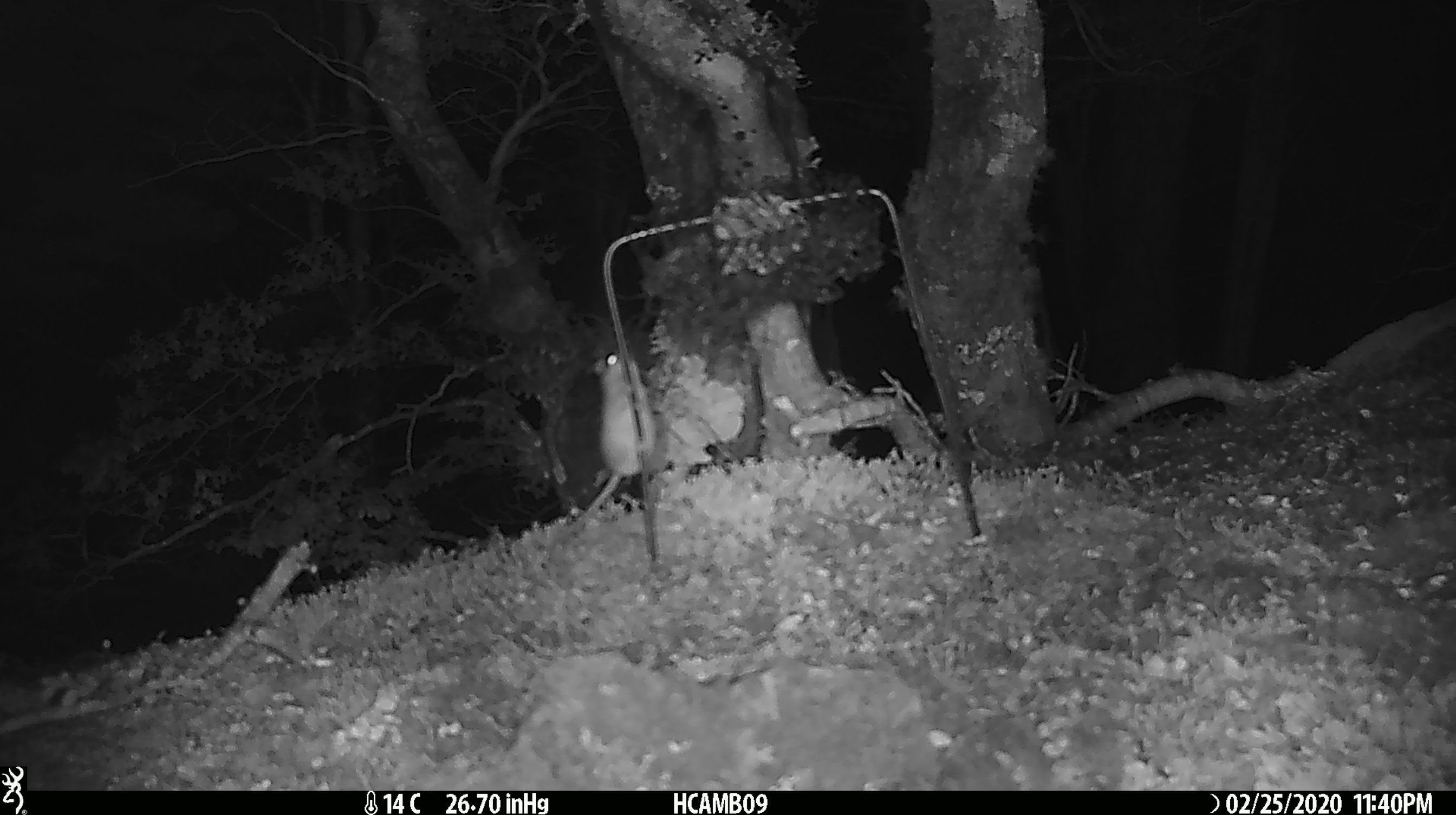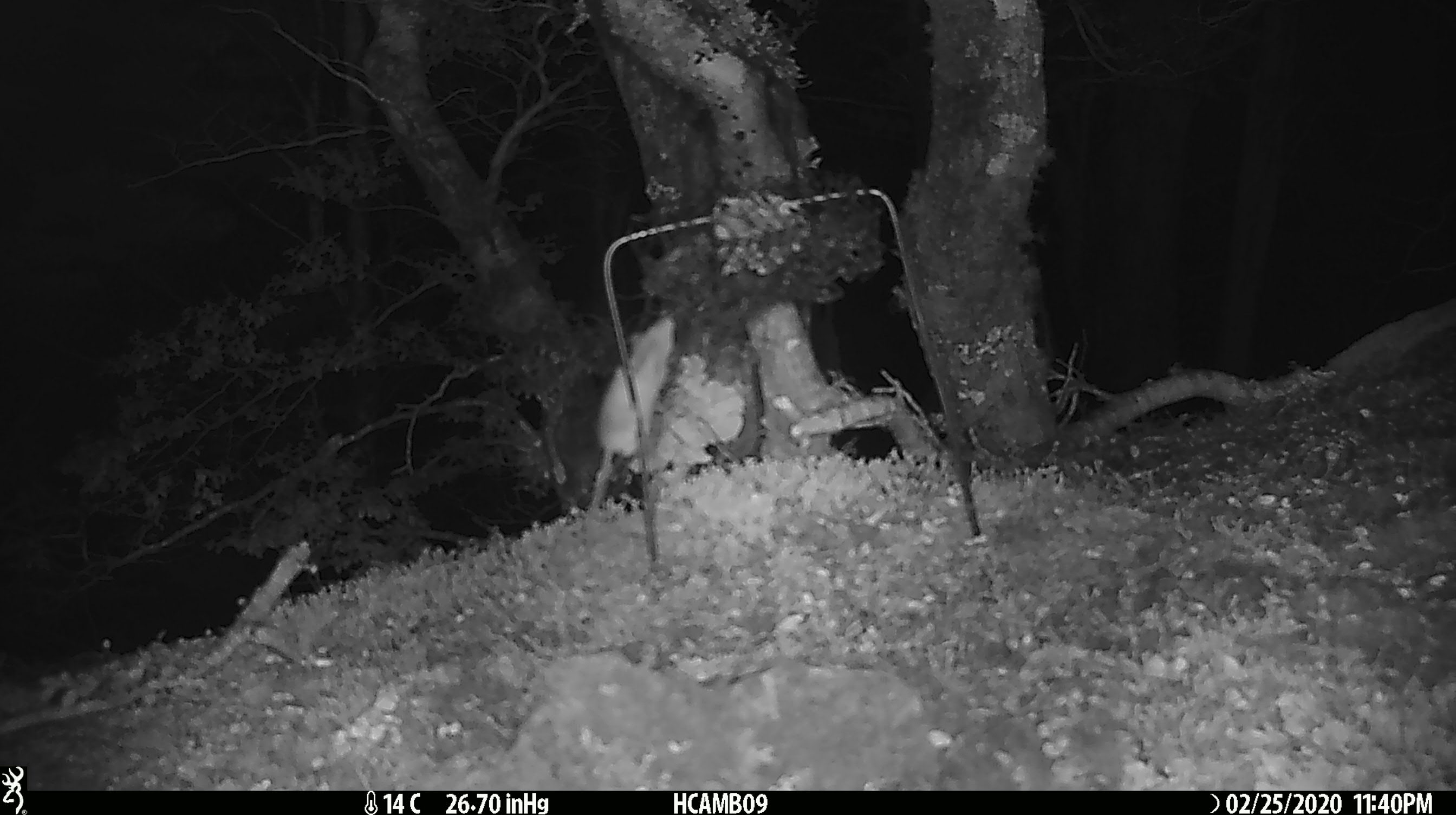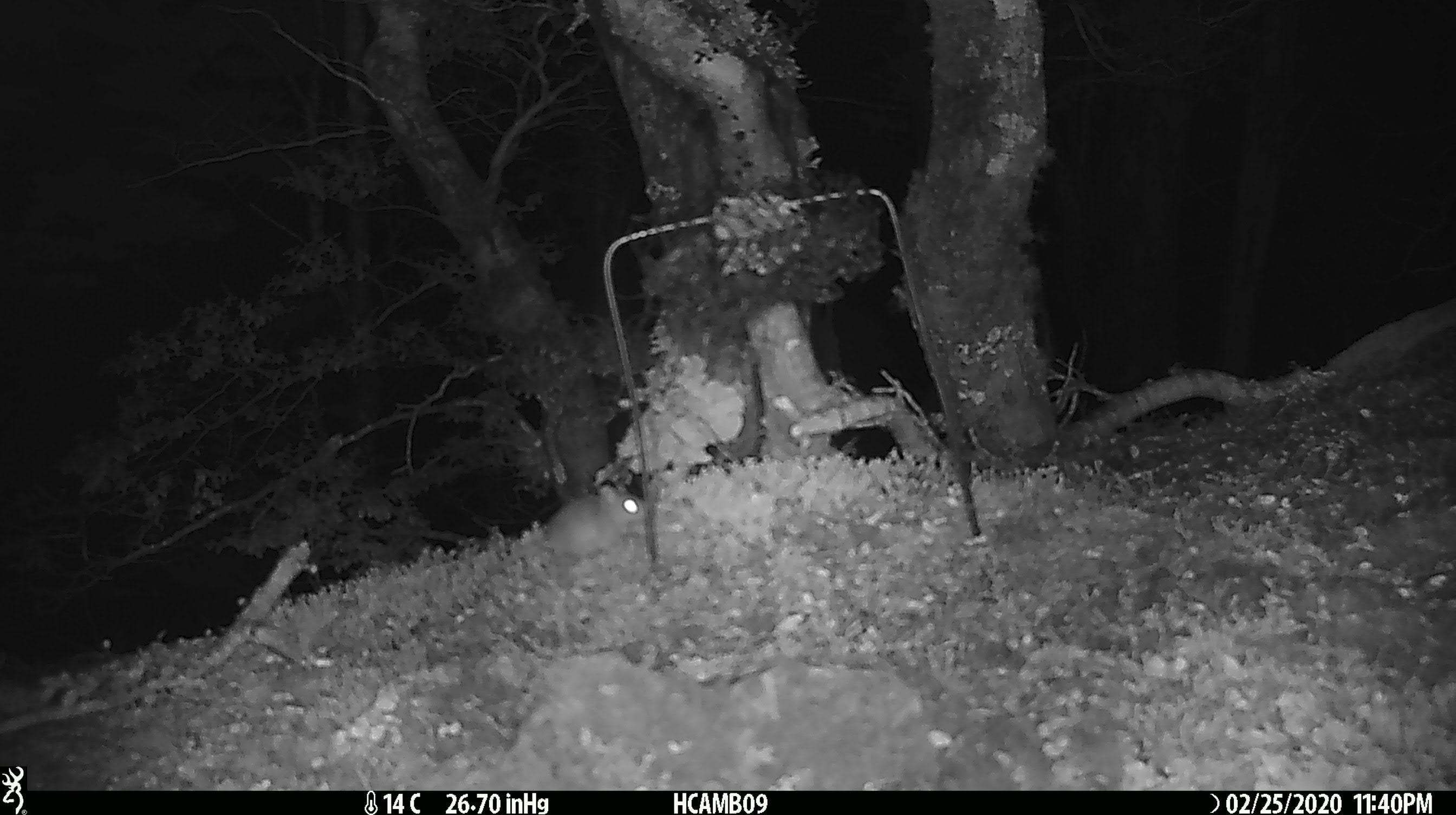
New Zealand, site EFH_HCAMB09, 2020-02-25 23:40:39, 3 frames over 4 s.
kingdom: Animalia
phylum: Chordata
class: Mammalia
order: Rodentia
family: Muridae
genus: Mus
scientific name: Mus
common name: mouse